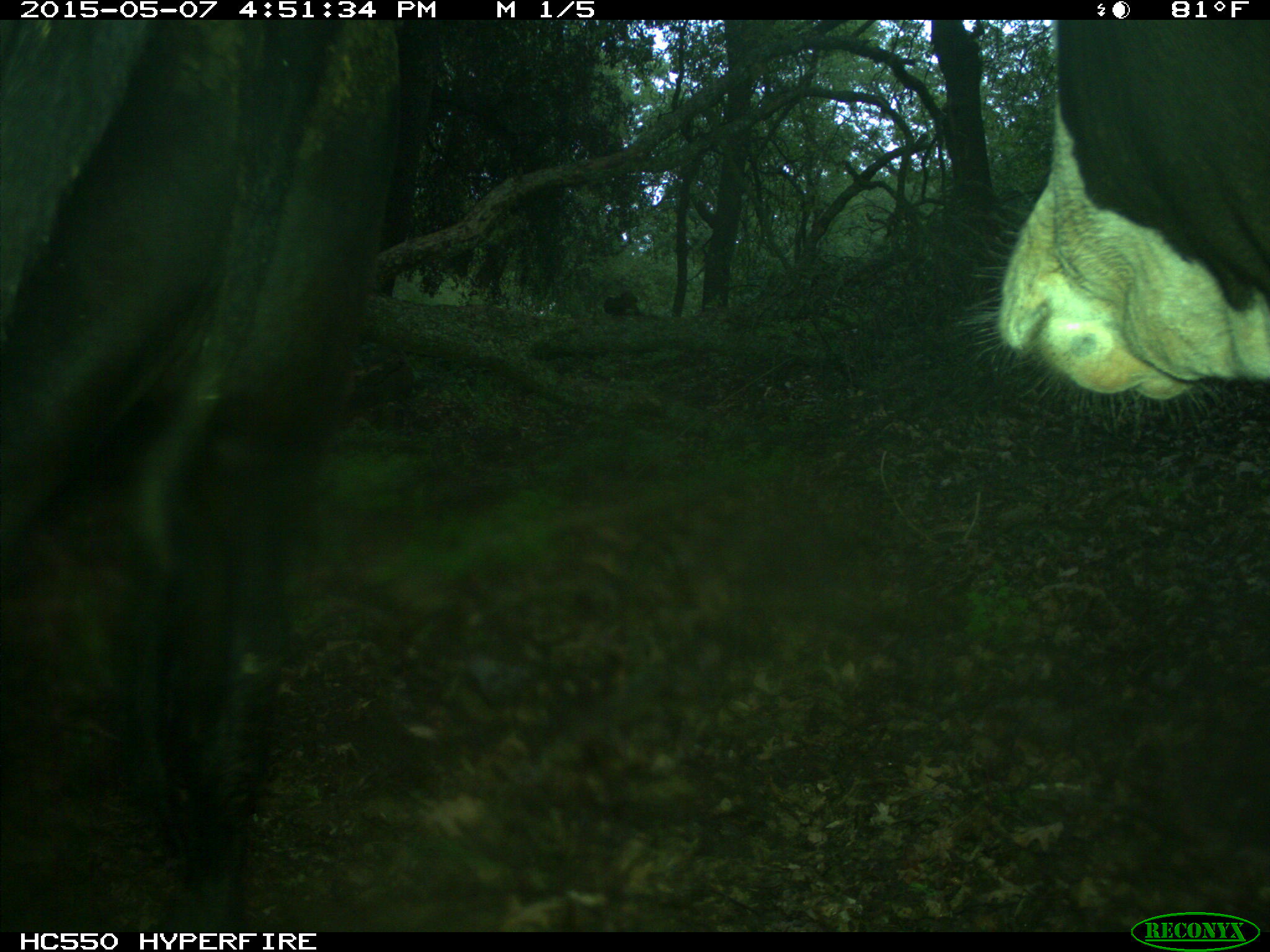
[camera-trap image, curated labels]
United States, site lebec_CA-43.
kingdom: Animalia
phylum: Chordata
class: Mammalia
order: Artiodactyla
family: Bovidae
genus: Bos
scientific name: Bos taurus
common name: domestic cow